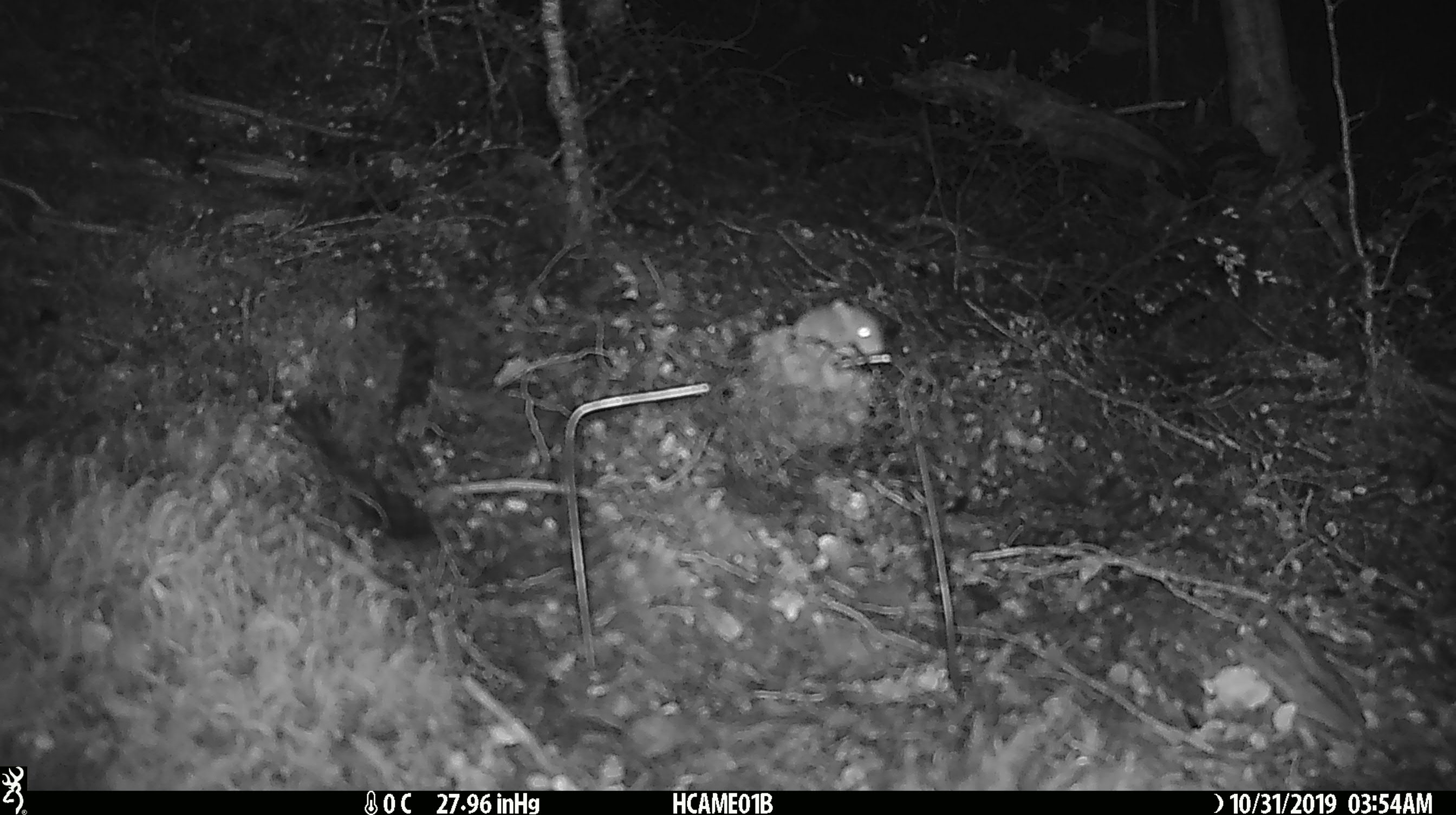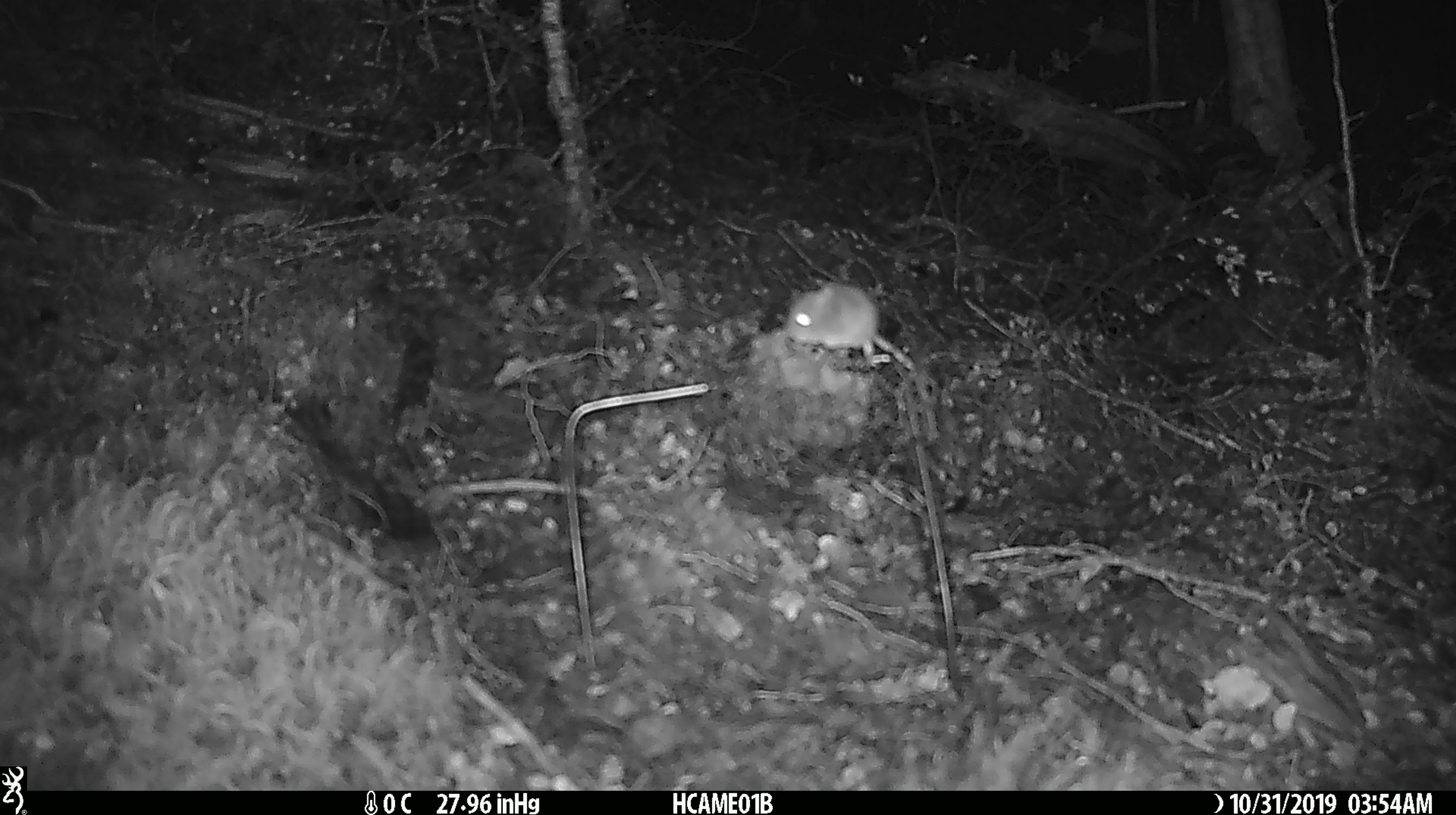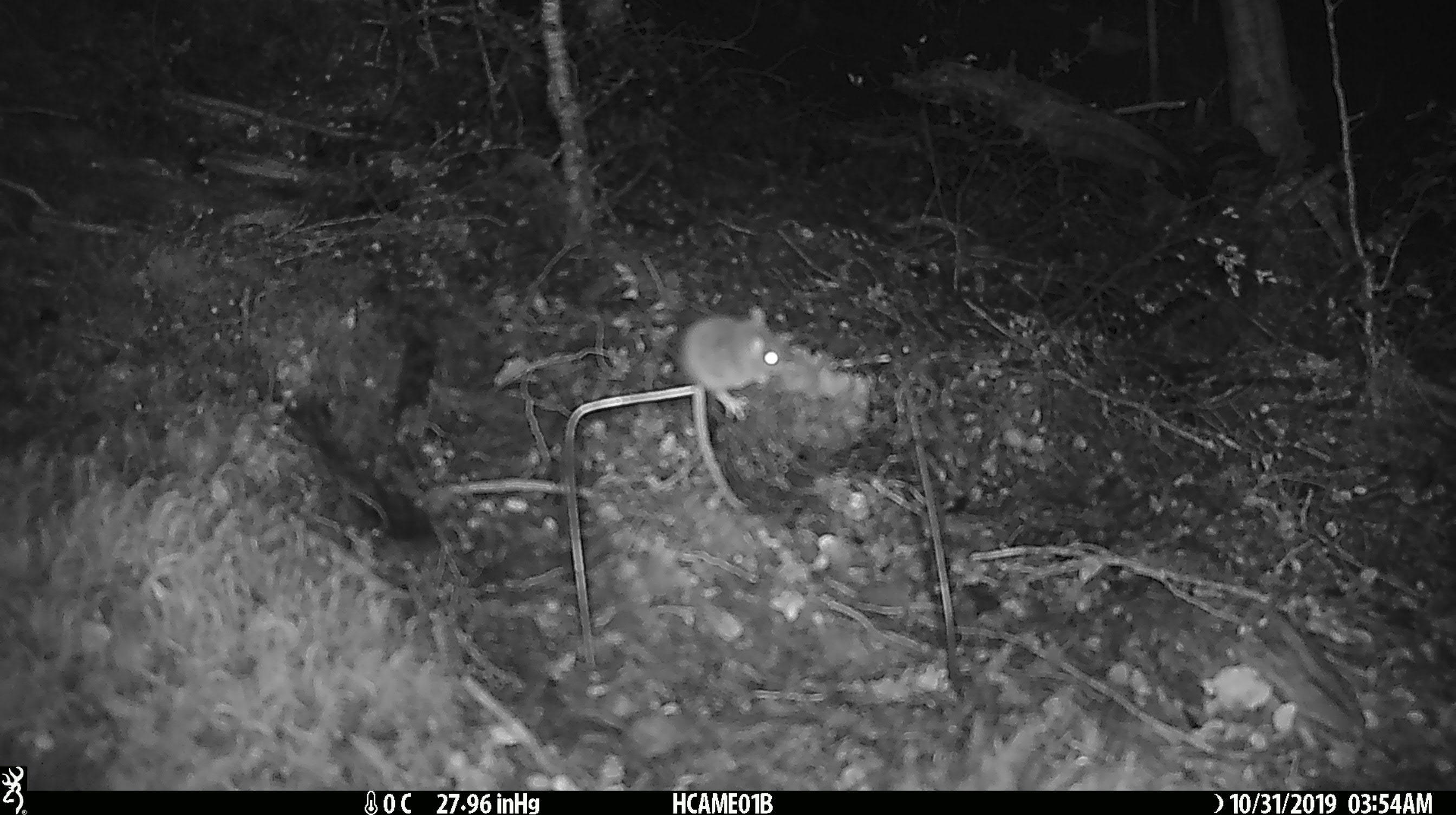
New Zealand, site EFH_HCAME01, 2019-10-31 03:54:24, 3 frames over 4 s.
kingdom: Animalia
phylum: Chordata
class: Mammalia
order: Rodentia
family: Muridae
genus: Mus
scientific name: Mus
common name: mouse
Mouse (Mus).